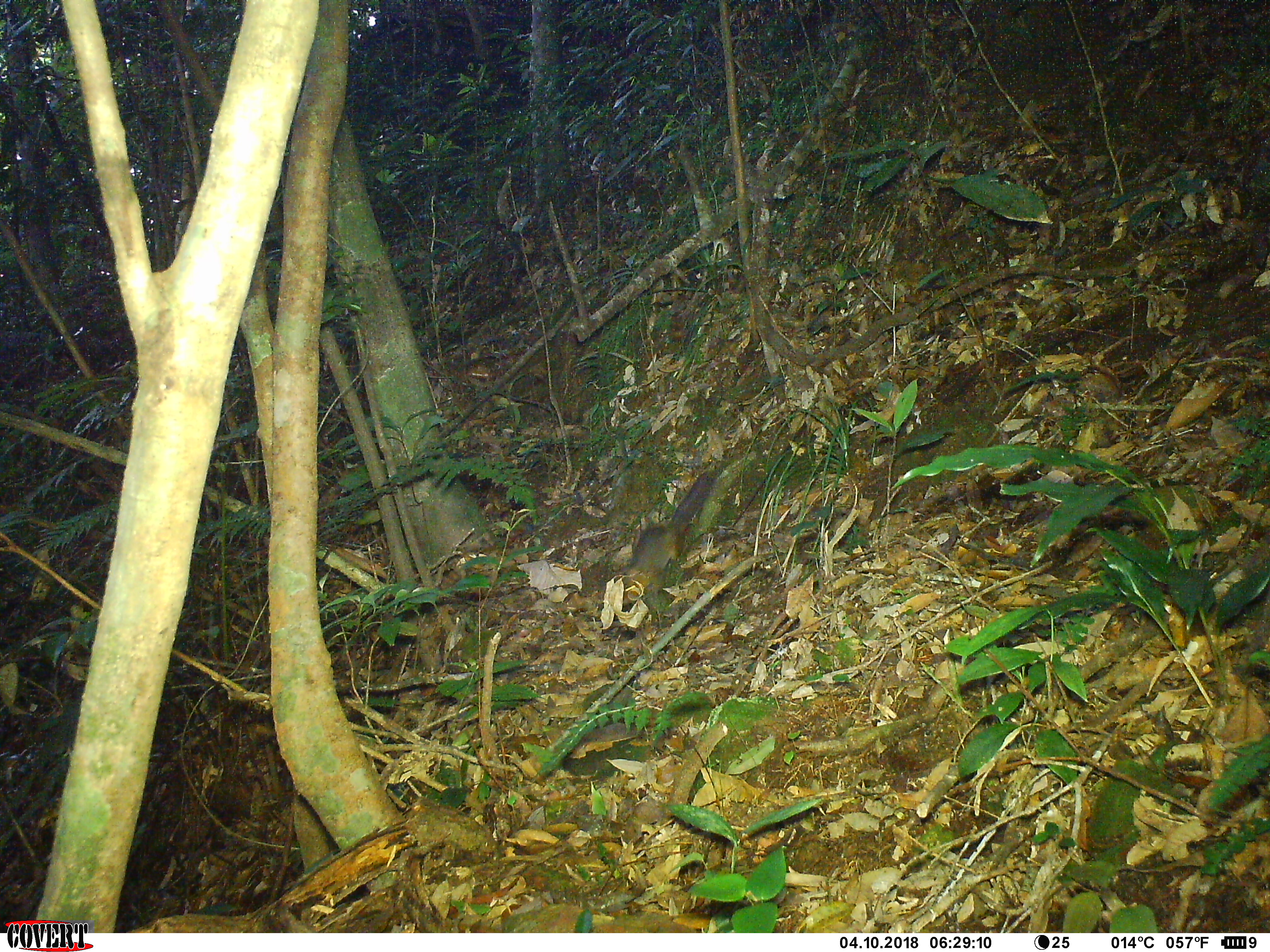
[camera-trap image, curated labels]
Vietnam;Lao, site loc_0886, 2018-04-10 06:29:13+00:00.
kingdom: Animalia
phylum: Chordata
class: Mammalia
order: Rodentia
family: Sciuridae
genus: Dremomys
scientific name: Dremomys rufigenis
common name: red-cheeked squirrel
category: red cheeked squirrel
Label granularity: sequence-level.